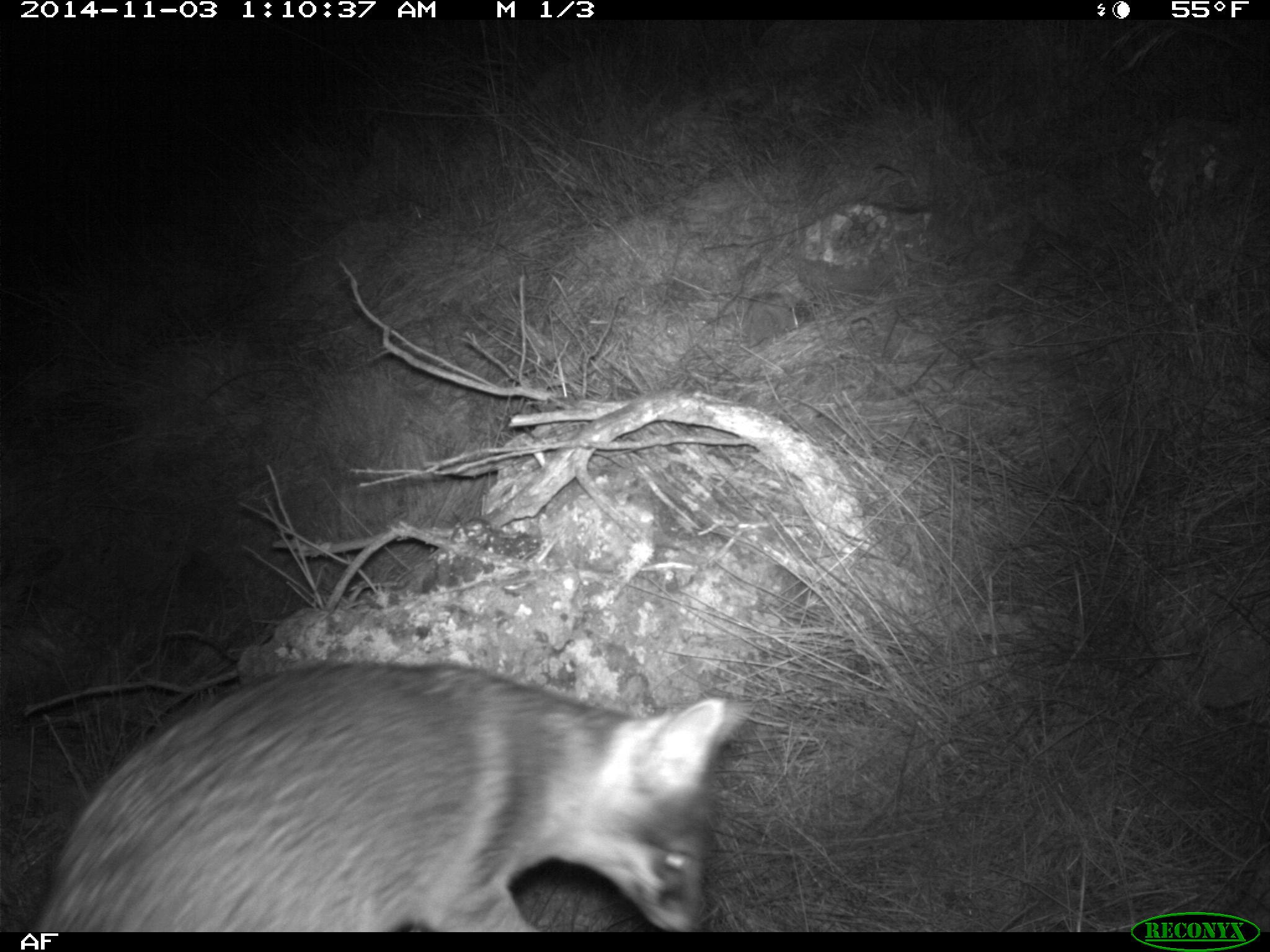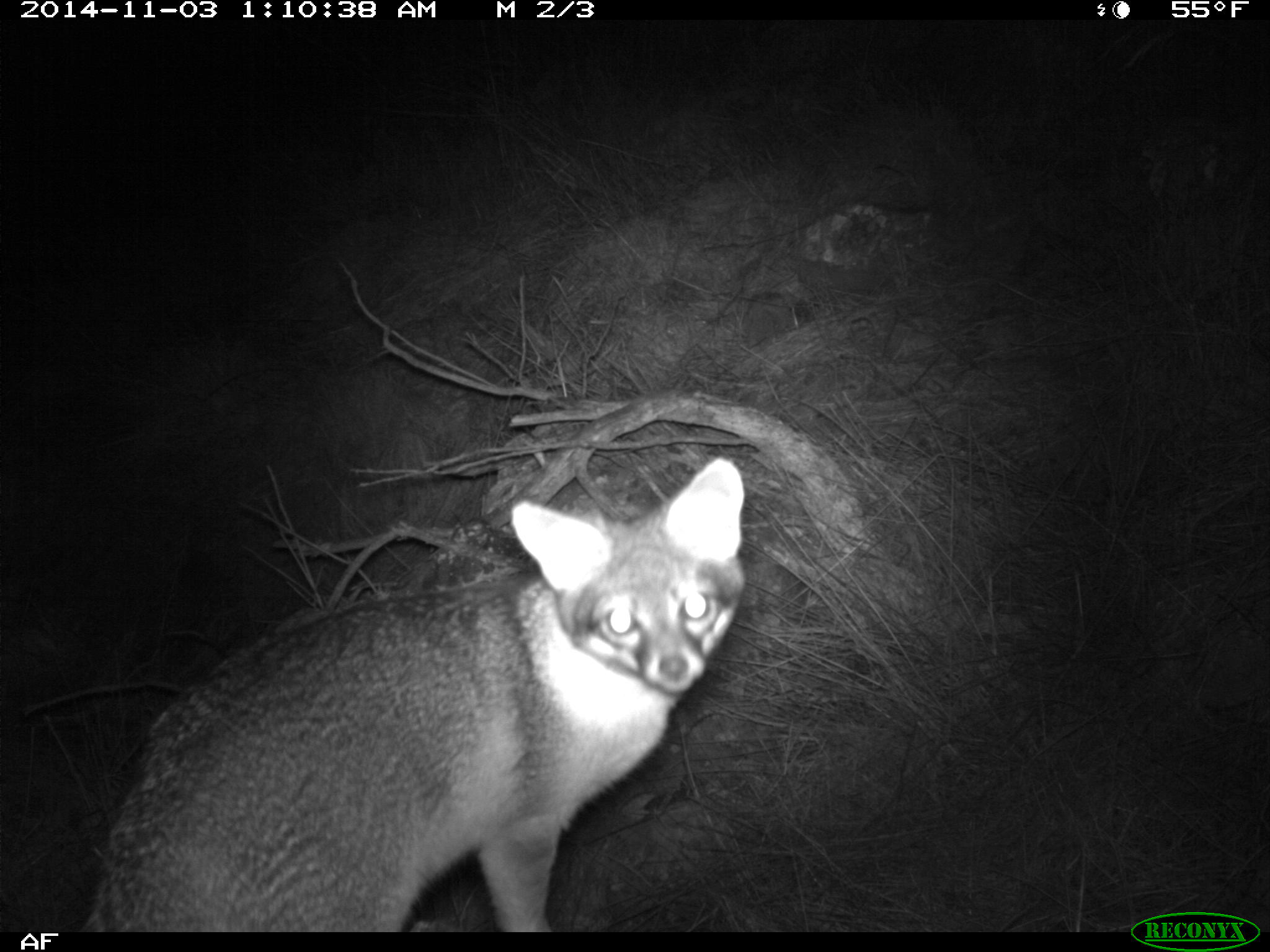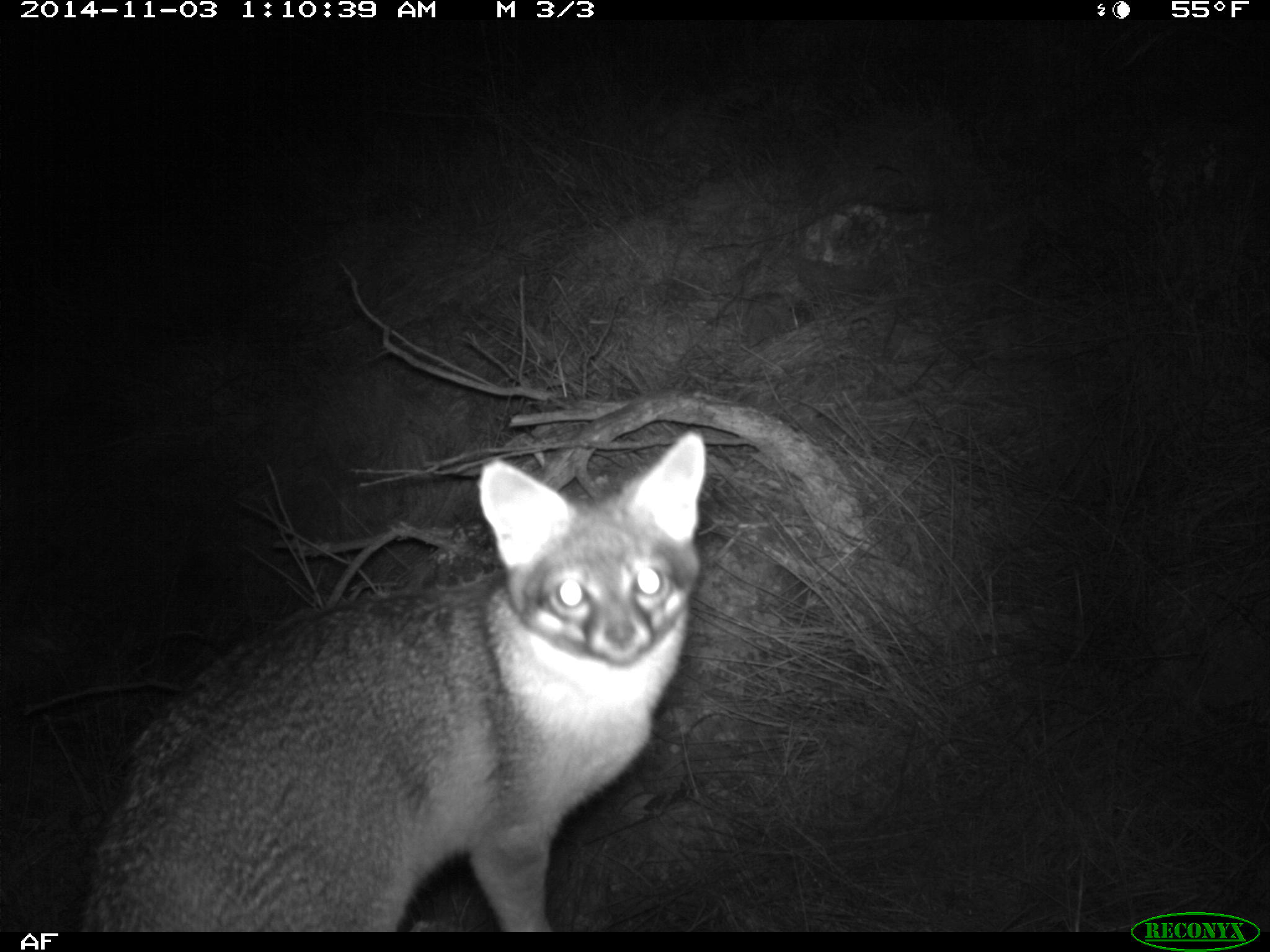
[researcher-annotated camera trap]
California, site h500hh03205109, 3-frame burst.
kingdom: Animalia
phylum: Chordata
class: Mammalia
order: Carnivora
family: Canidae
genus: Urocyon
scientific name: Urocyon littoralis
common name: island fox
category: fox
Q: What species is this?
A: Fox (island fox) (Urocyon littoralis).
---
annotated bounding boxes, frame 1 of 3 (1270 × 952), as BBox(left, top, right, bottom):
fox: BBox(33, 661, 743, 932)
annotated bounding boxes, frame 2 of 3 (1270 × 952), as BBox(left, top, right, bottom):
fox: BBox(73, 459, 745, 936)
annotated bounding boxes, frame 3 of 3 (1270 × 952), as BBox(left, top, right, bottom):
fox: BBox(76, 428, 708, 932)